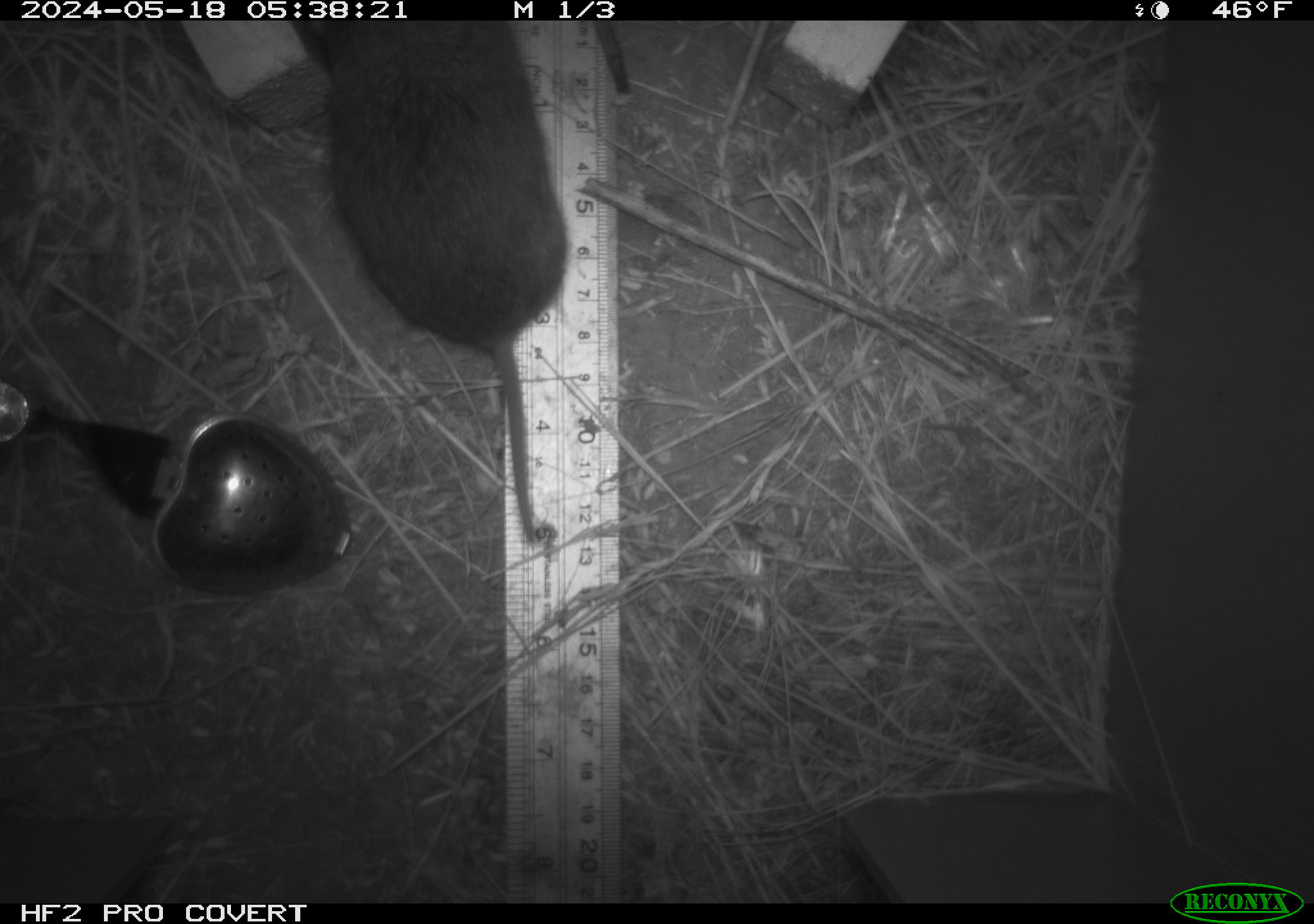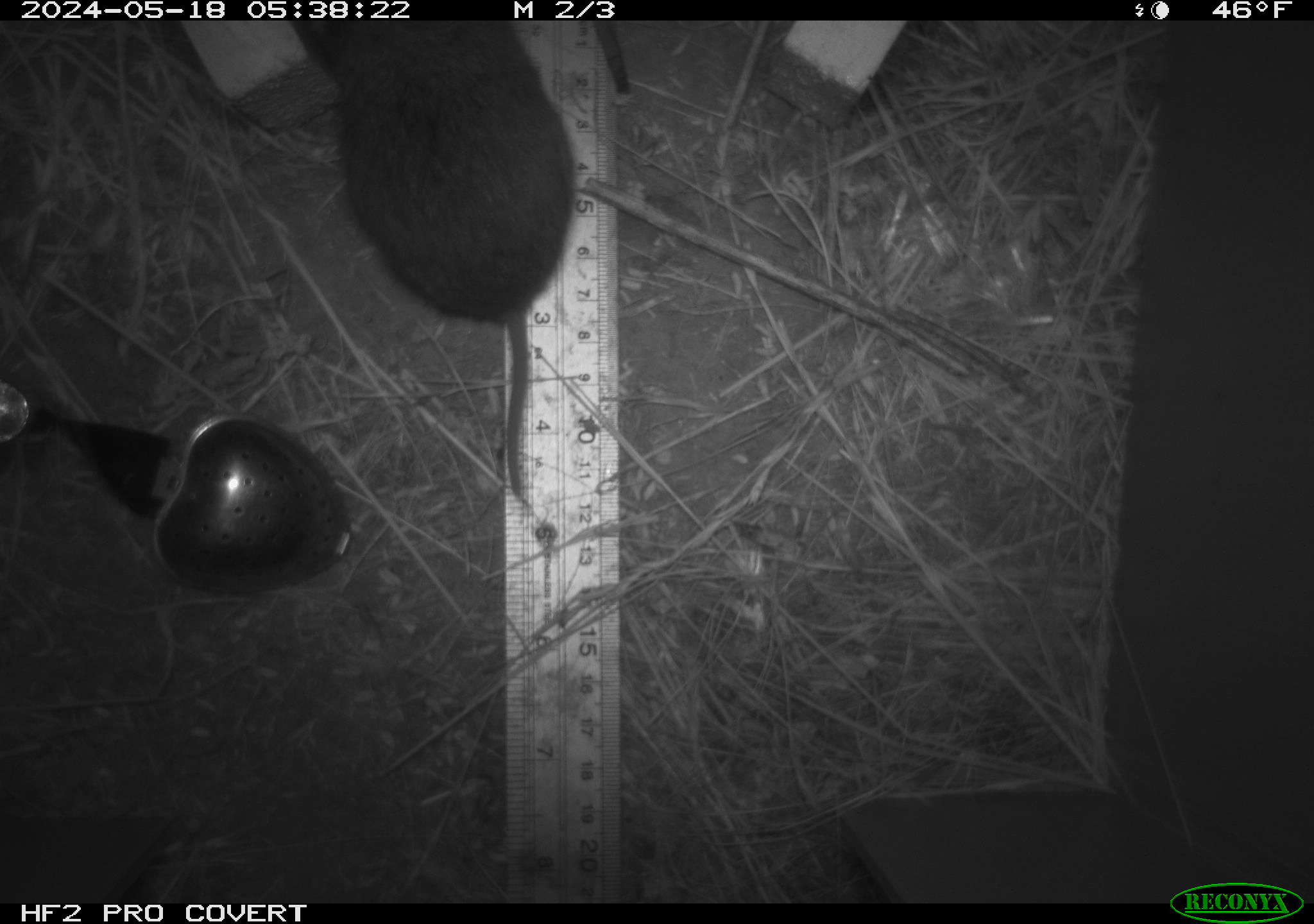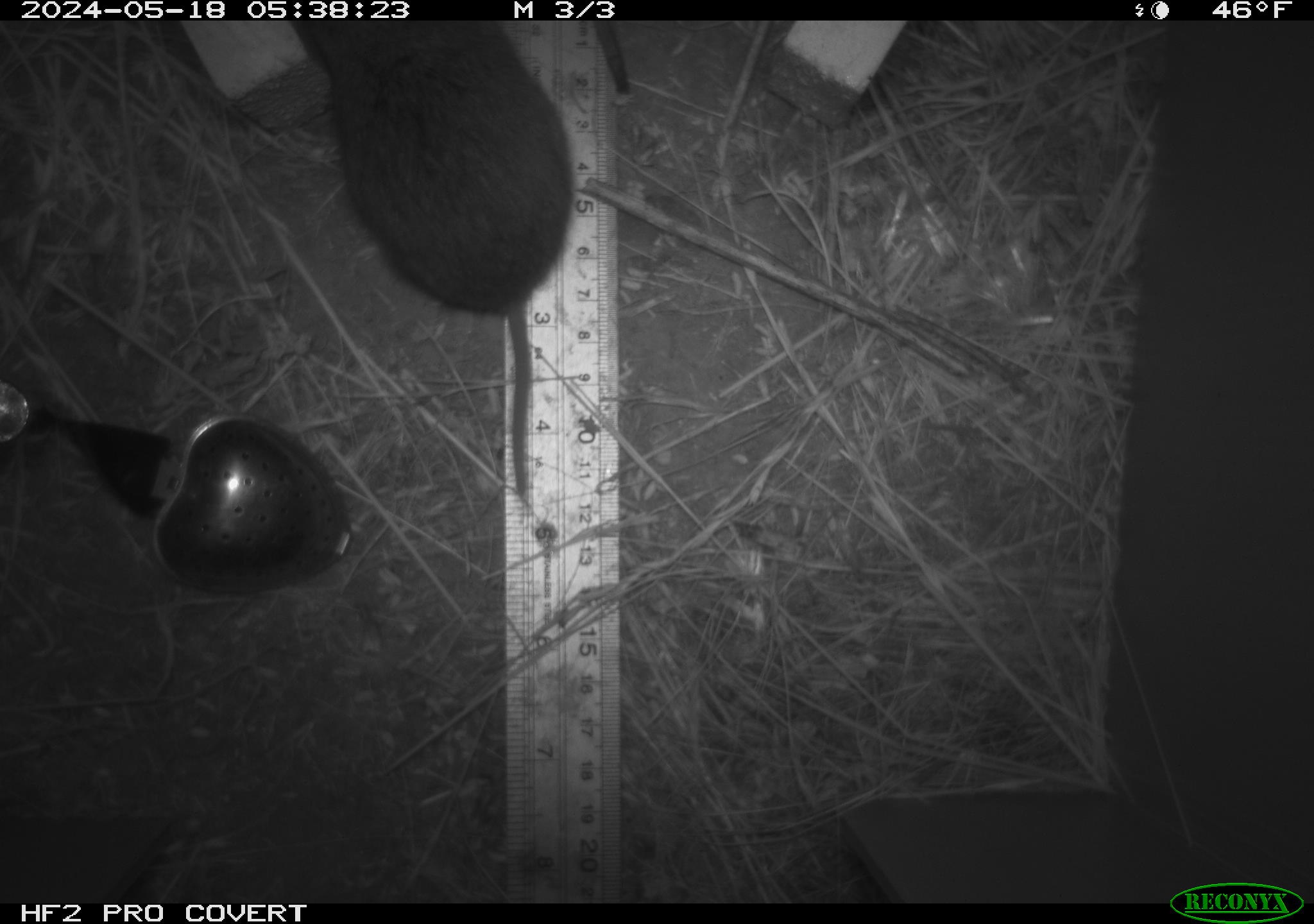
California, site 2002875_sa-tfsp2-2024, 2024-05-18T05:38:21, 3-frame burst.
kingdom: Animalia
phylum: Chordata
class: Mammalia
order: Rodentia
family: Cricetidae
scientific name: Arvicolinae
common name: voles, lemmings, and muskrats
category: arvicolinae subfamily